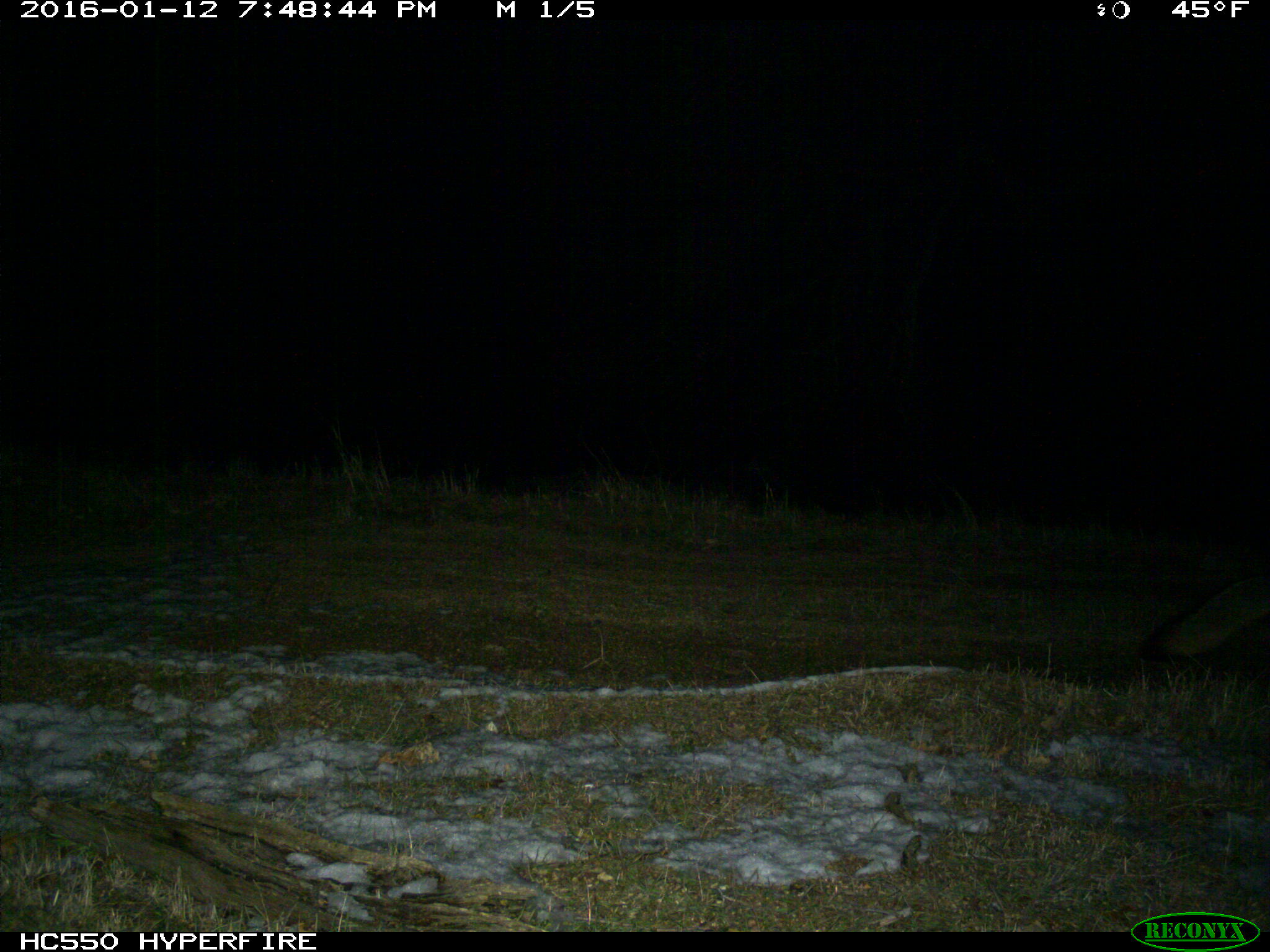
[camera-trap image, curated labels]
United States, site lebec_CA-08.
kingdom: Animalia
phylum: Chordata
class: Mammalia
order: Carnivora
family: Canidae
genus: Urocyon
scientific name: Urocyon cinereoargenteus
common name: gray fox